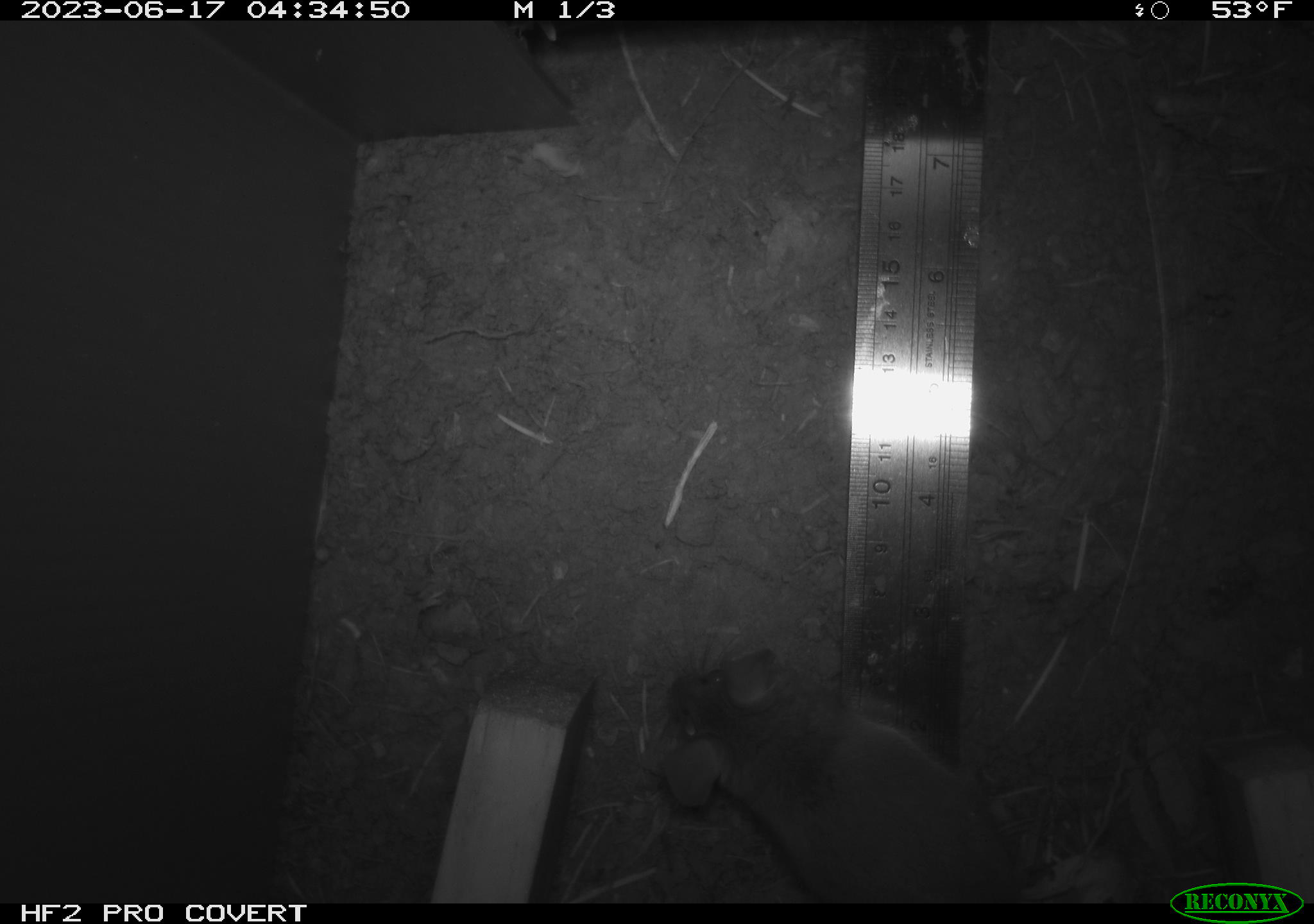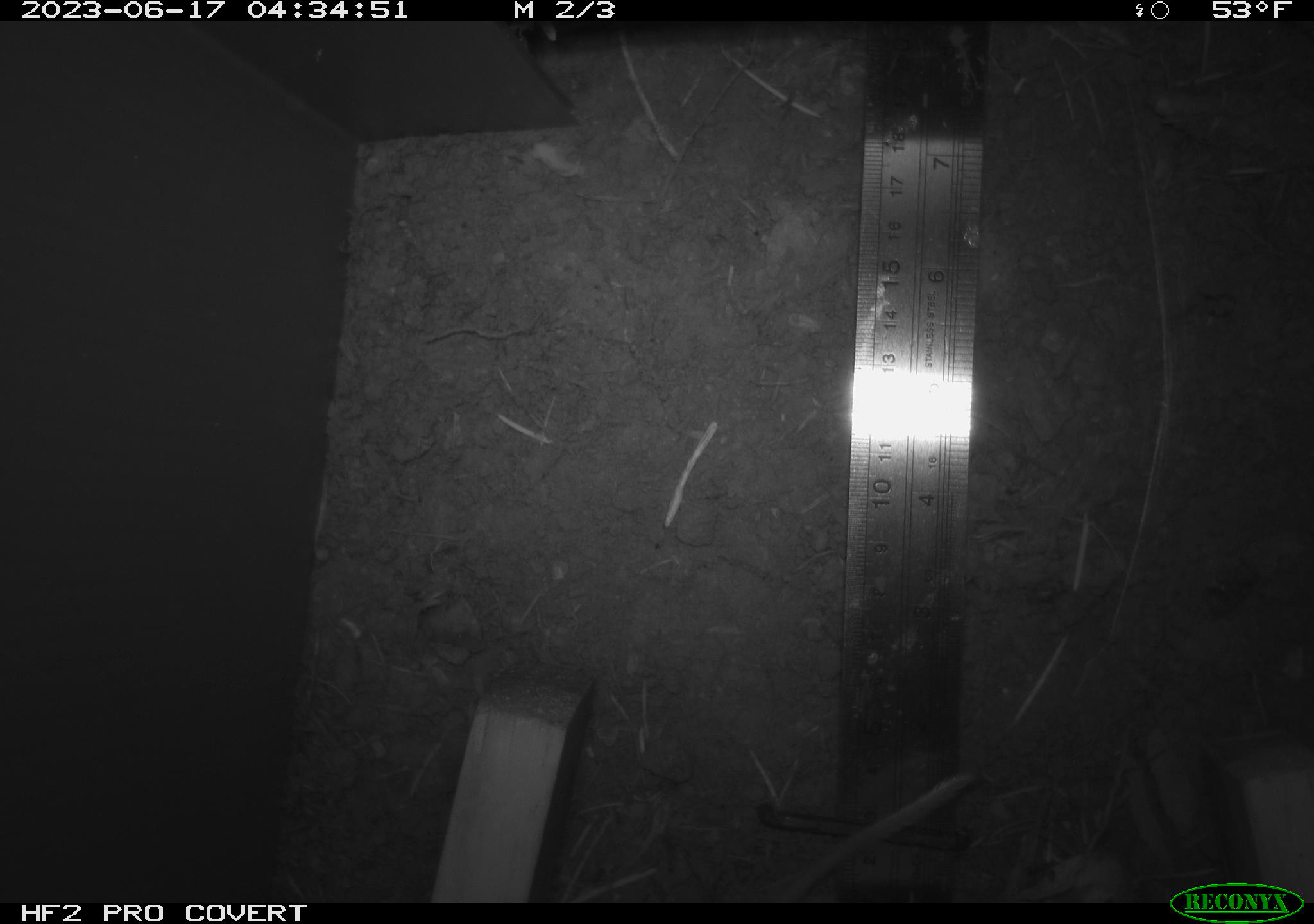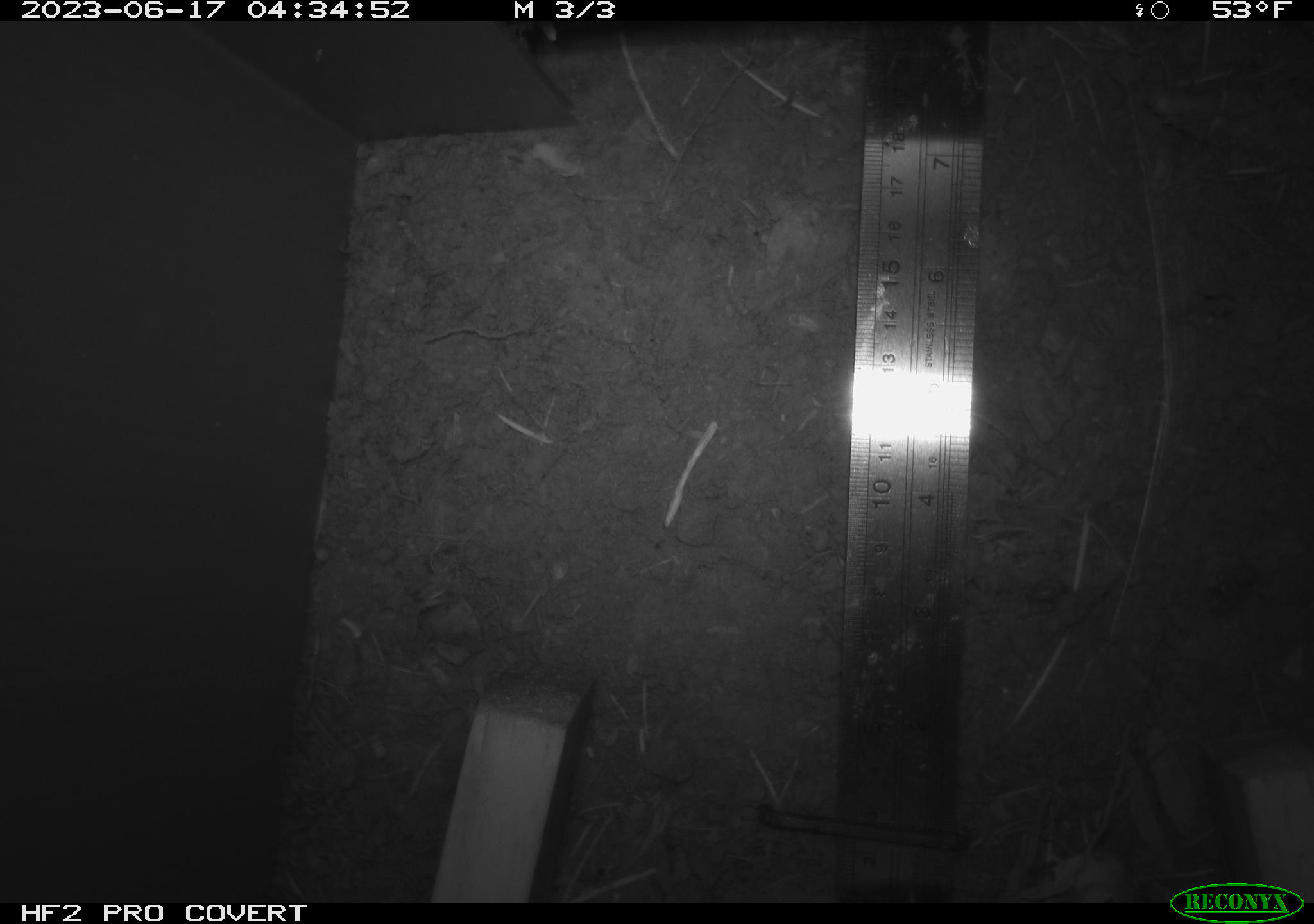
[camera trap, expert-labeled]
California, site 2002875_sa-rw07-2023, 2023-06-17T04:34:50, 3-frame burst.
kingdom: Animalia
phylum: Chordata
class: Mammalia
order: Rodentia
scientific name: Rodentia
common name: mouse species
Mouse species (Rodentia).